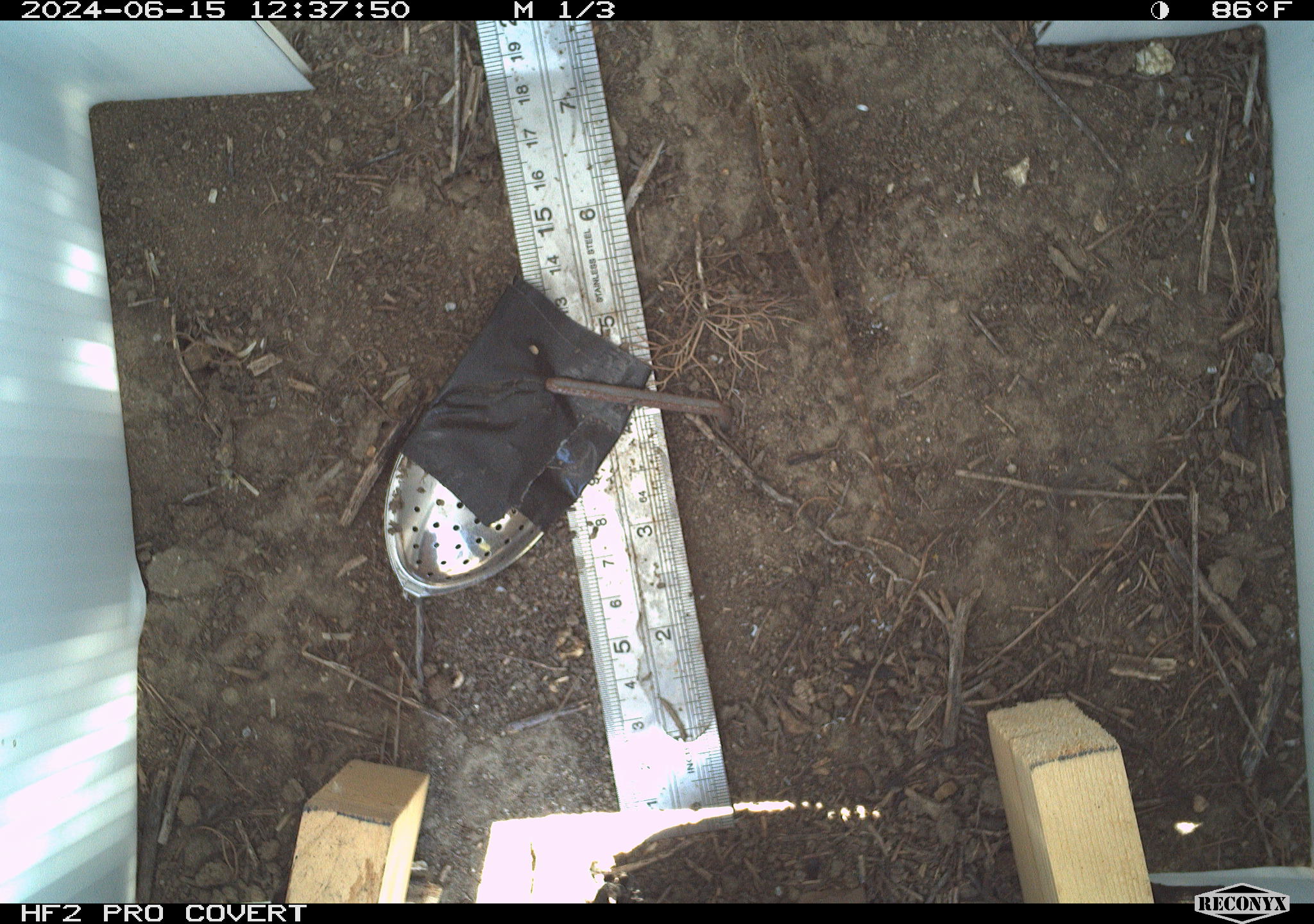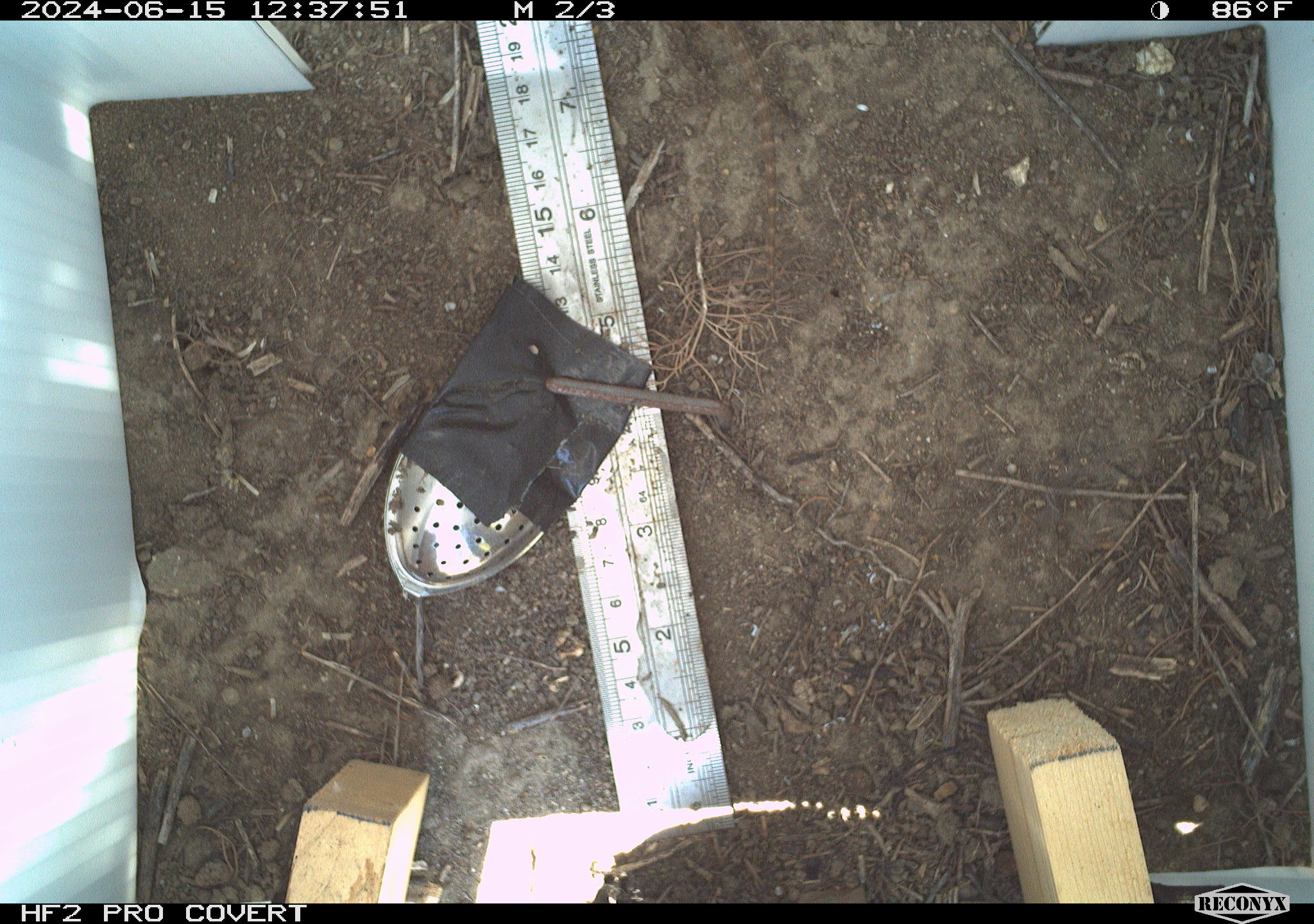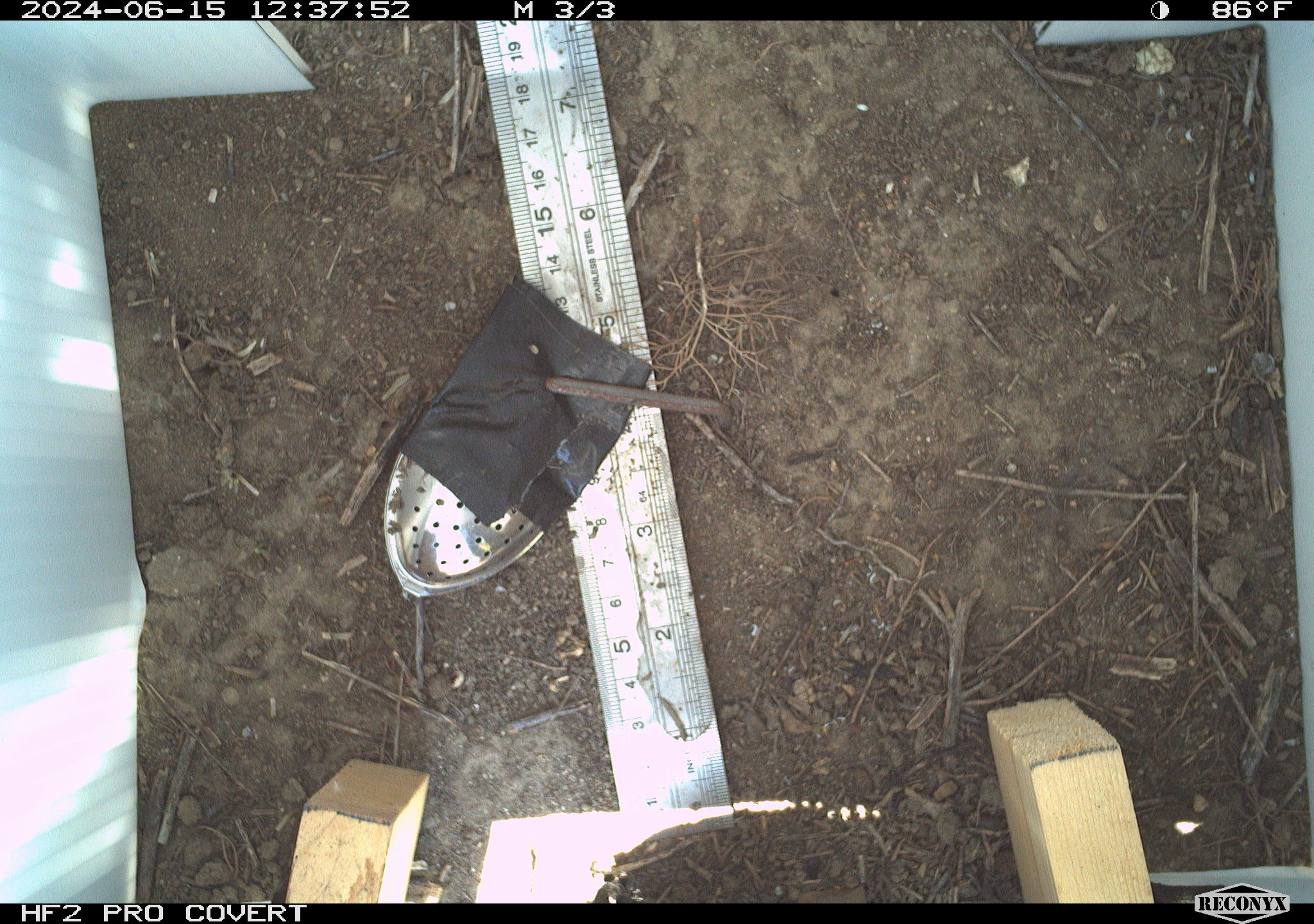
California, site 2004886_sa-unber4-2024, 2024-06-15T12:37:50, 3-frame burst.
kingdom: Animalia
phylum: Chordata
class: Reptilia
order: Squamata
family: Phrynosomatidae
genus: Sceloporus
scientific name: Sceloporus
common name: spiny lizards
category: sceloporus species